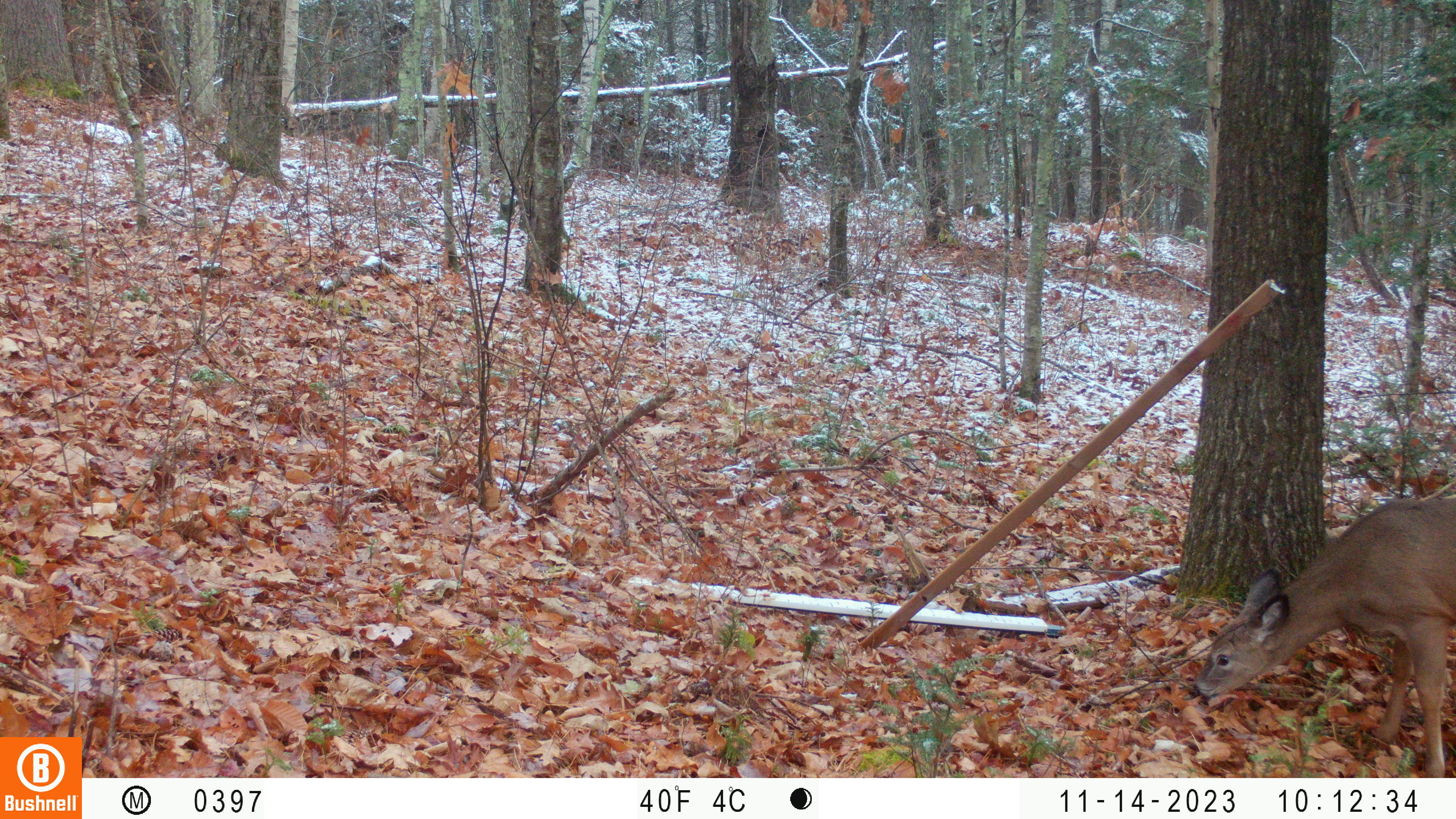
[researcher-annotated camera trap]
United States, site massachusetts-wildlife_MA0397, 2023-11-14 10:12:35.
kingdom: Animalia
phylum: Chordata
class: Mammalia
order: Artiodactyla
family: Cervidae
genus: Odocoileus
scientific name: Odocoileus virginianus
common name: white-tailed deer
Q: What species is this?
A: White-tailed deer (Odocoileus virginianus).